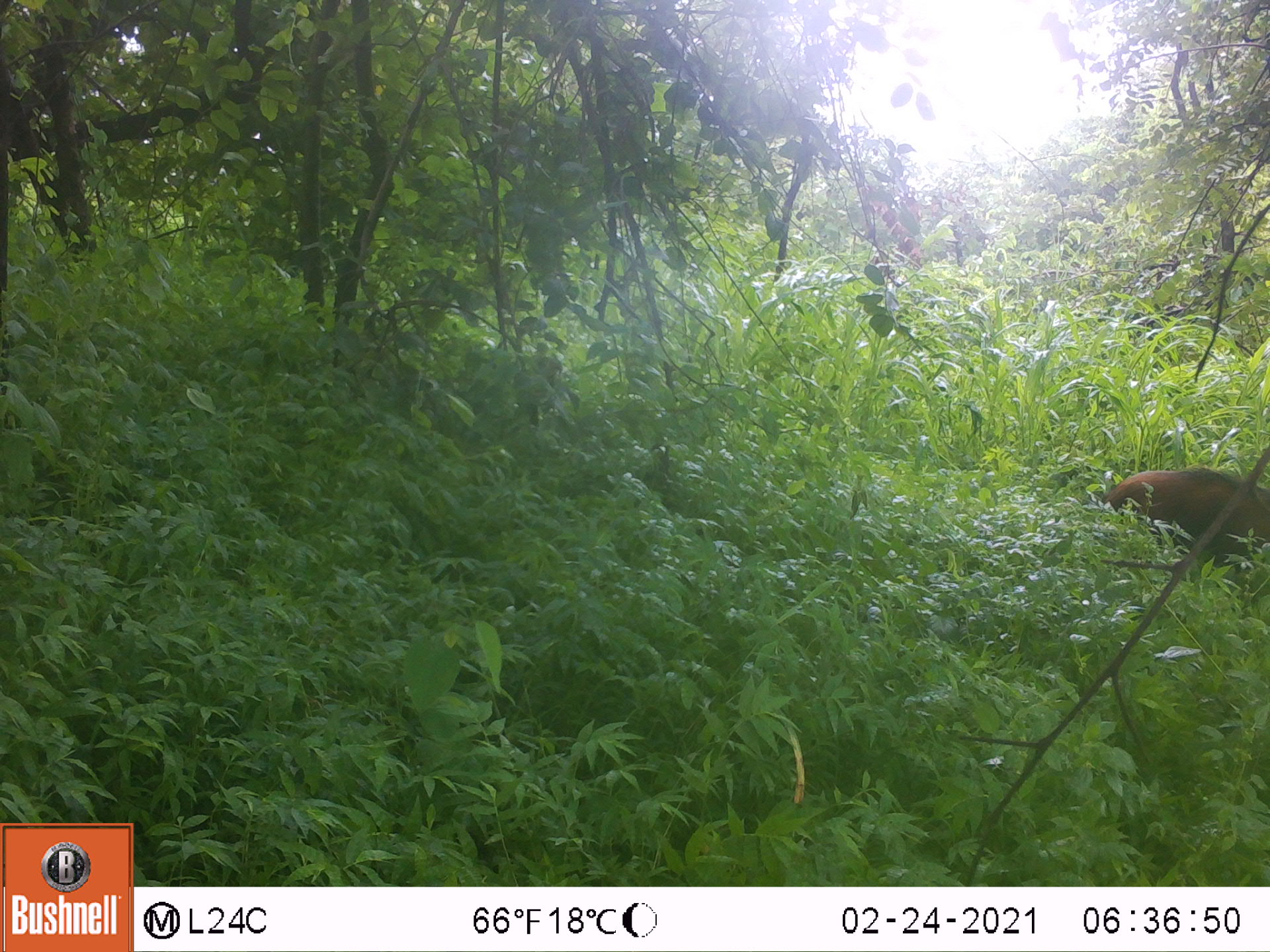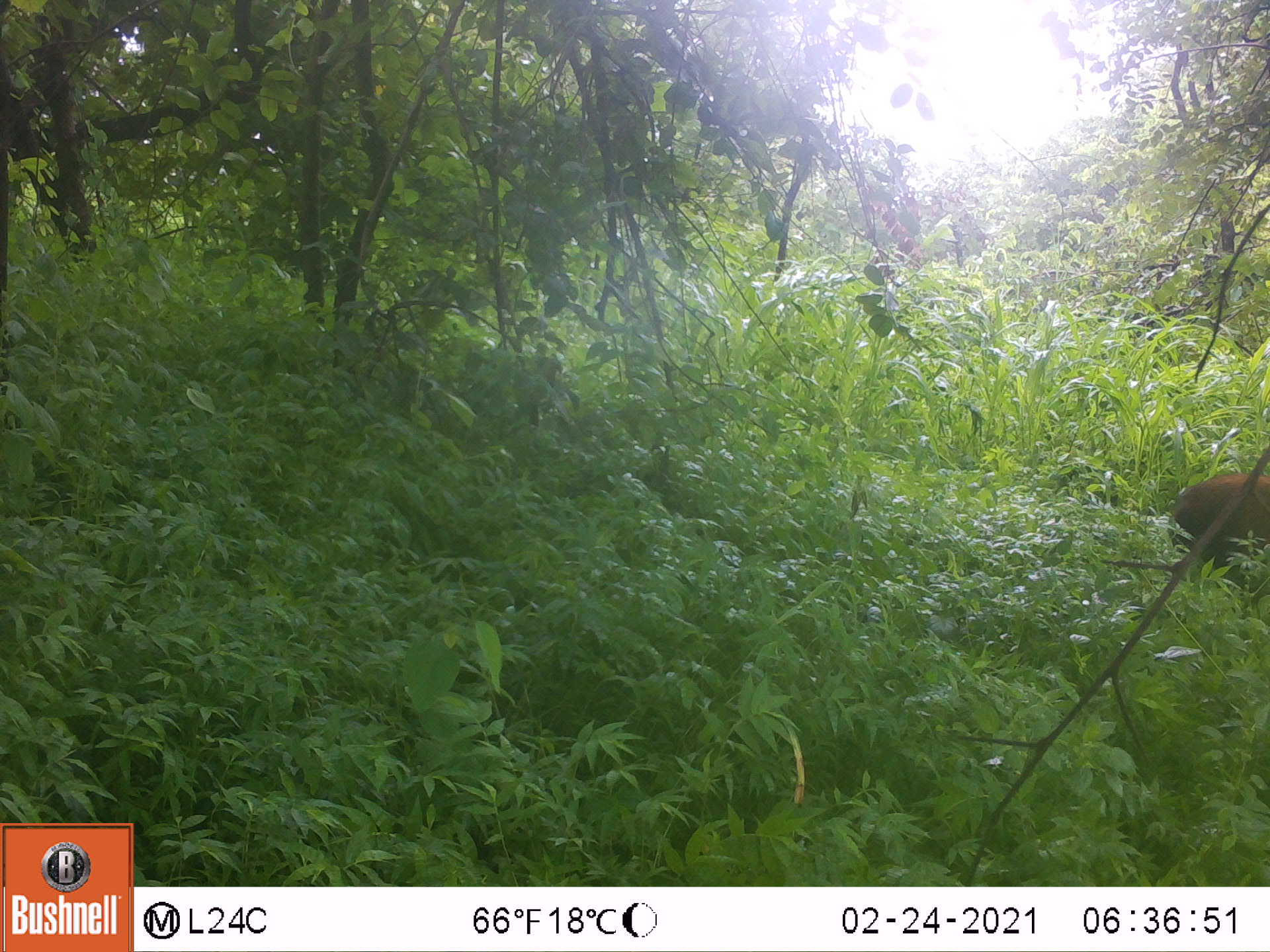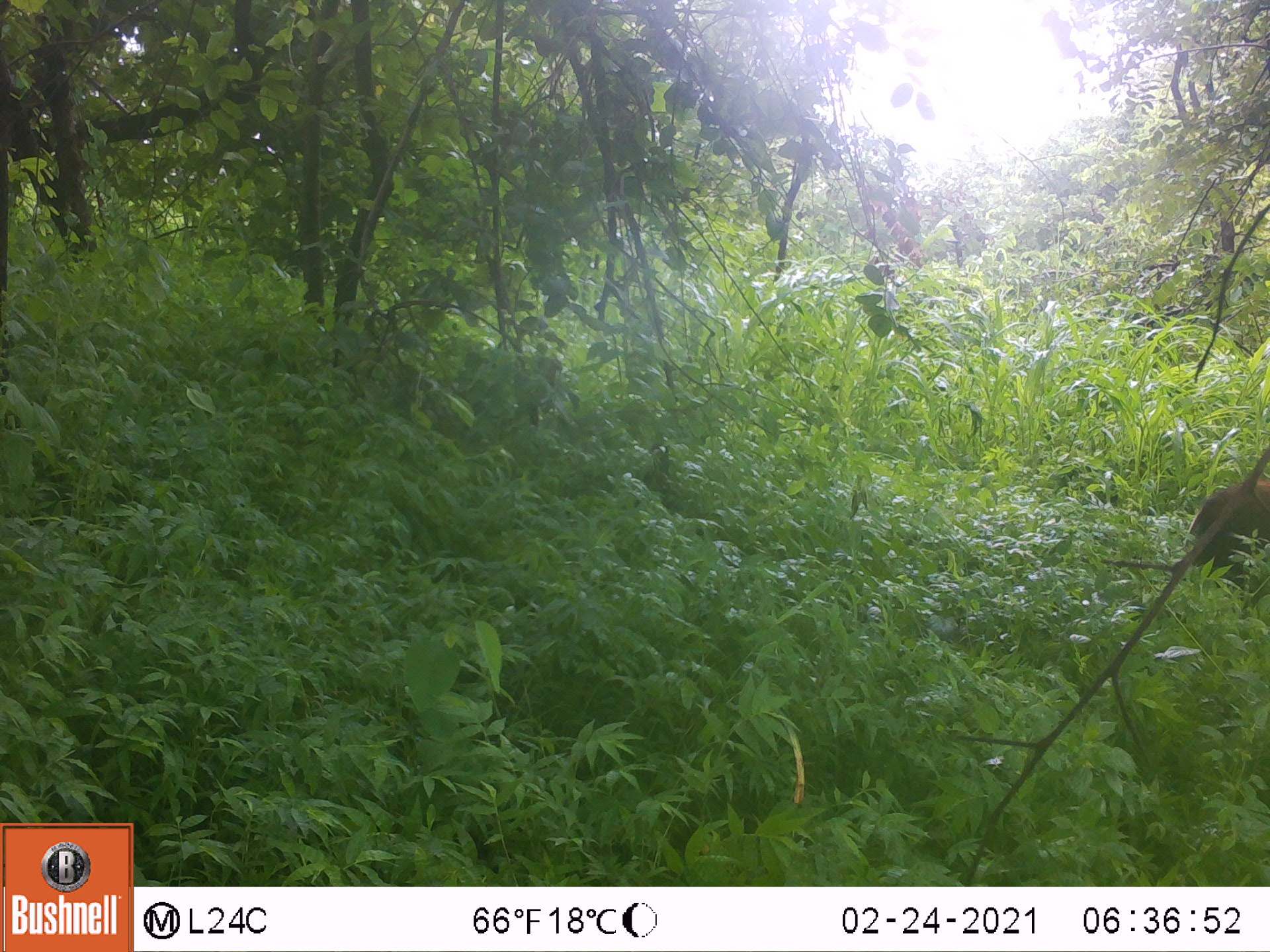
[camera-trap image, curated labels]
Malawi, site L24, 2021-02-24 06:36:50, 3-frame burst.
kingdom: Animalia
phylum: Chordata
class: Mammalia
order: Artiodactyla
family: Suidae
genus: Potamochoerus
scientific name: Potamochoerus larvatus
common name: bushpig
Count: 1.